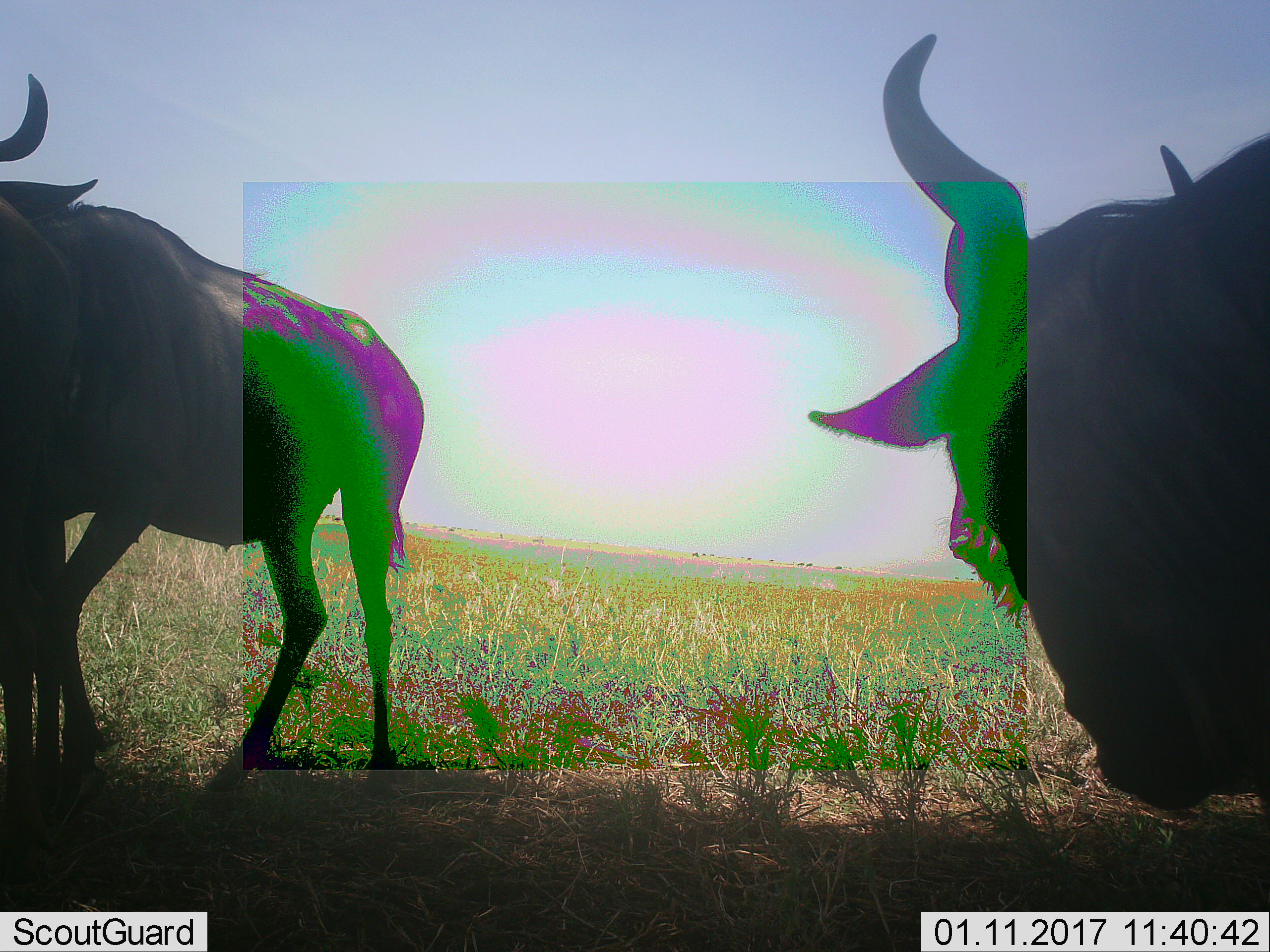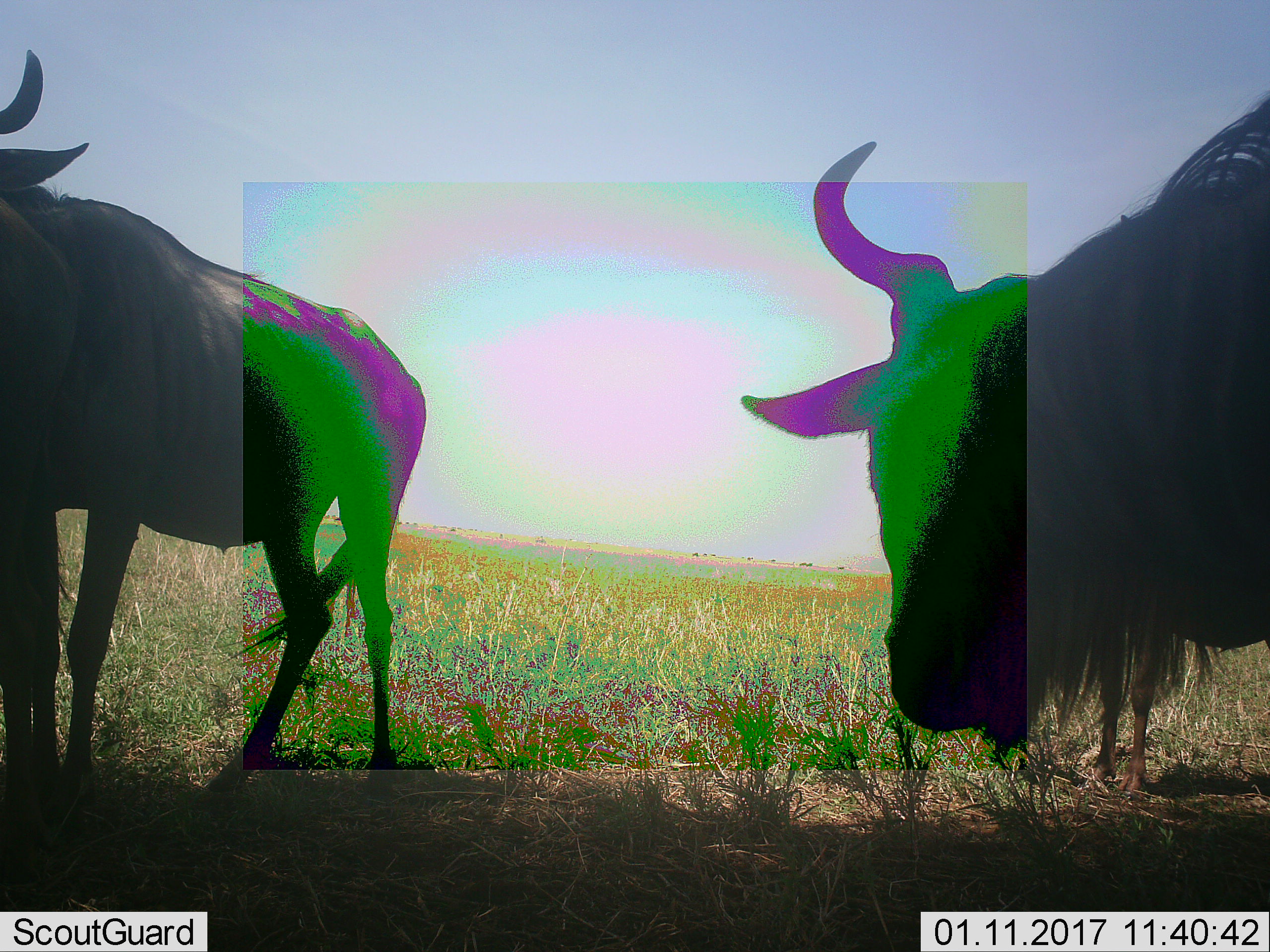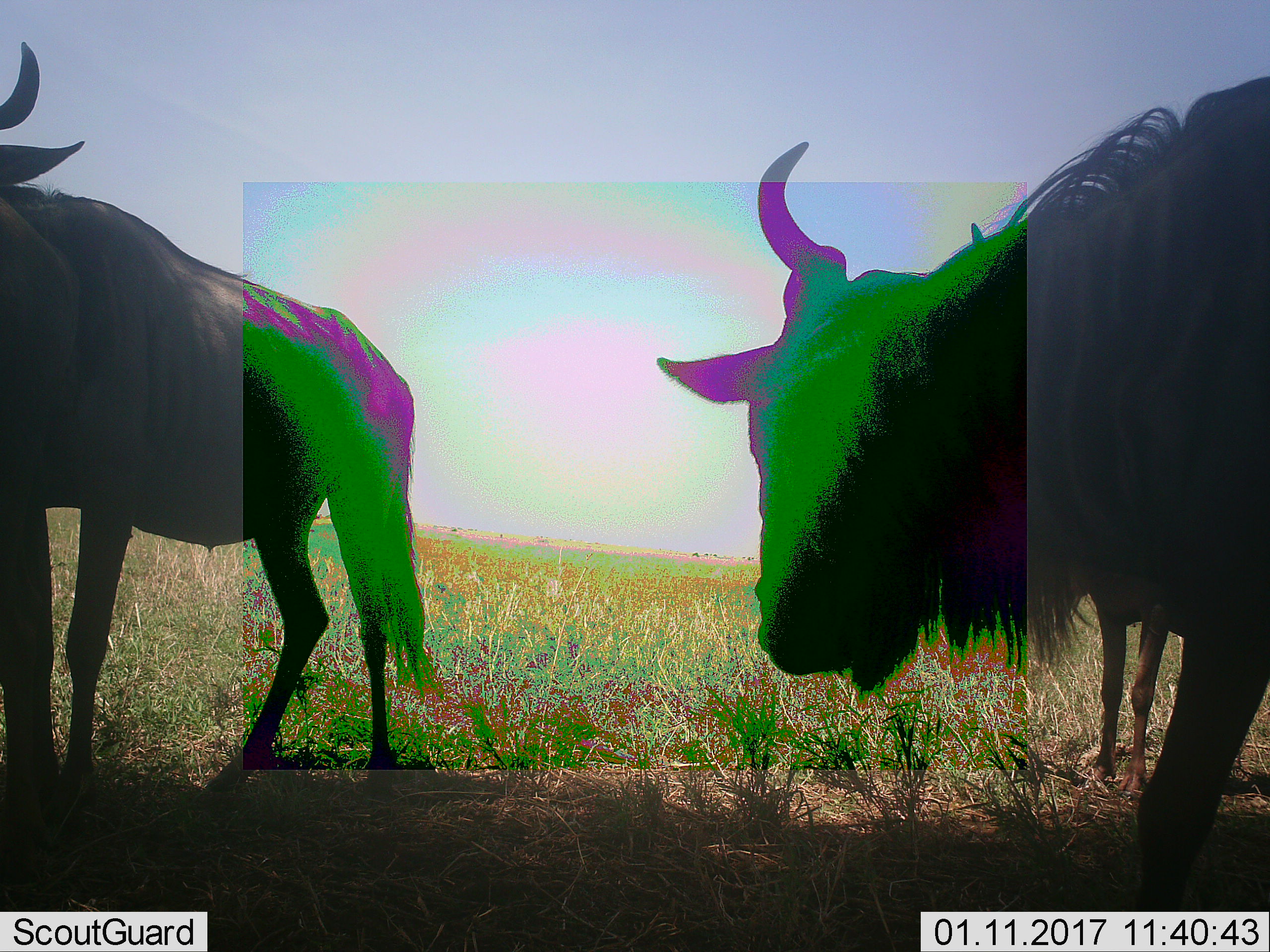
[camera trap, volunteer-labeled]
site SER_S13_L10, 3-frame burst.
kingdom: Animalia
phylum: Chordata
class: Mammalia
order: Artiodactyla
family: Bovidae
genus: Connochaetes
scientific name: Connochaetes taurinus taurinus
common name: blue wildebeest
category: wildebeestblue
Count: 3.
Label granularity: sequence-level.